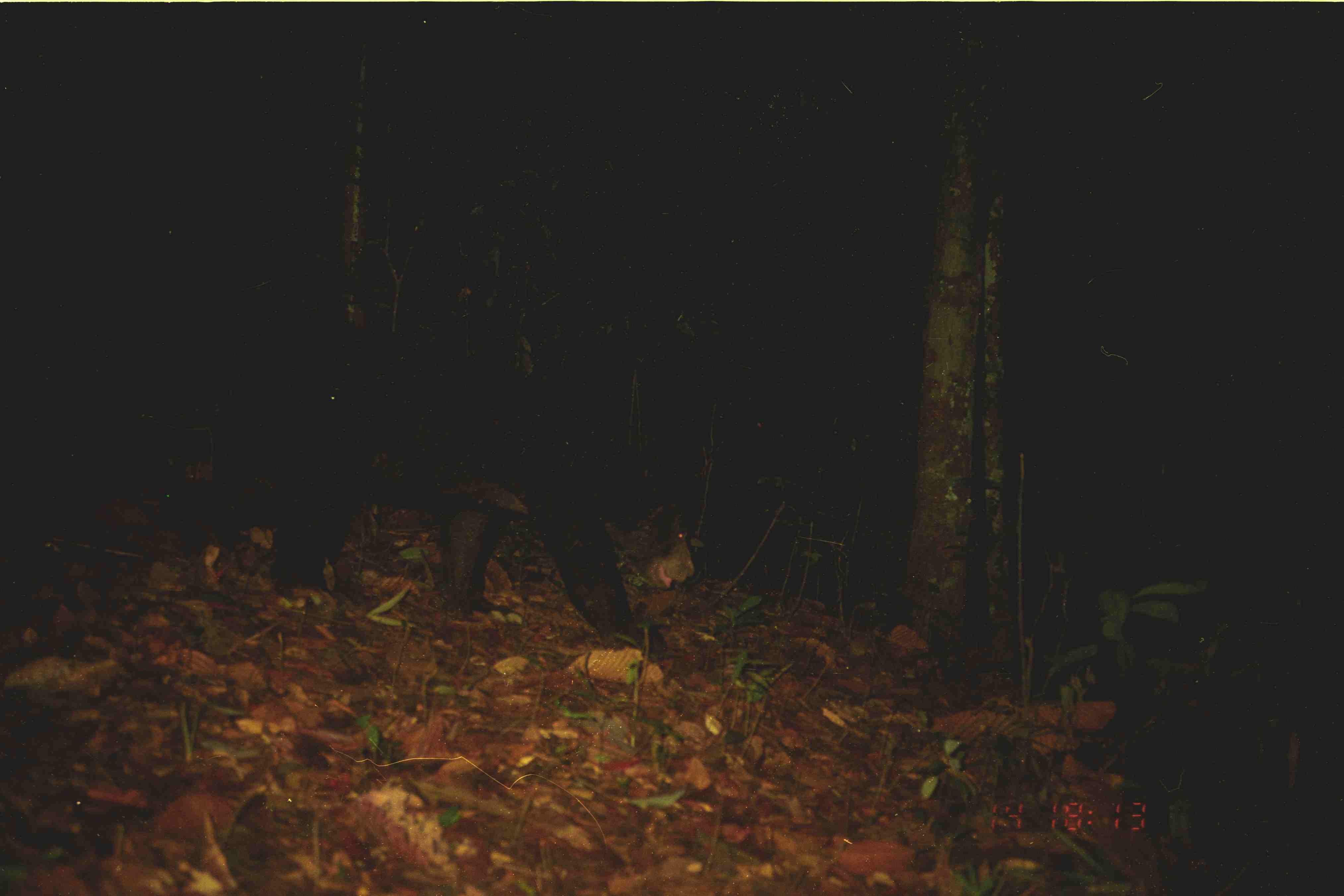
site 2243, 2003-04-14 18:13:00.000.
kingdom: Animalia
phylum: Chordata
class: Mammalia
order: Carnivora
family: Ursidae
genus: Helarctos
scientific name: Helarctos malayanus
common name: sun bear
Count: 1.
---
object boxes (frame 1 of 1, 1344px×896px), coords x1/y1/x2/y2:
helarctos malayanus: 163/332/696/650